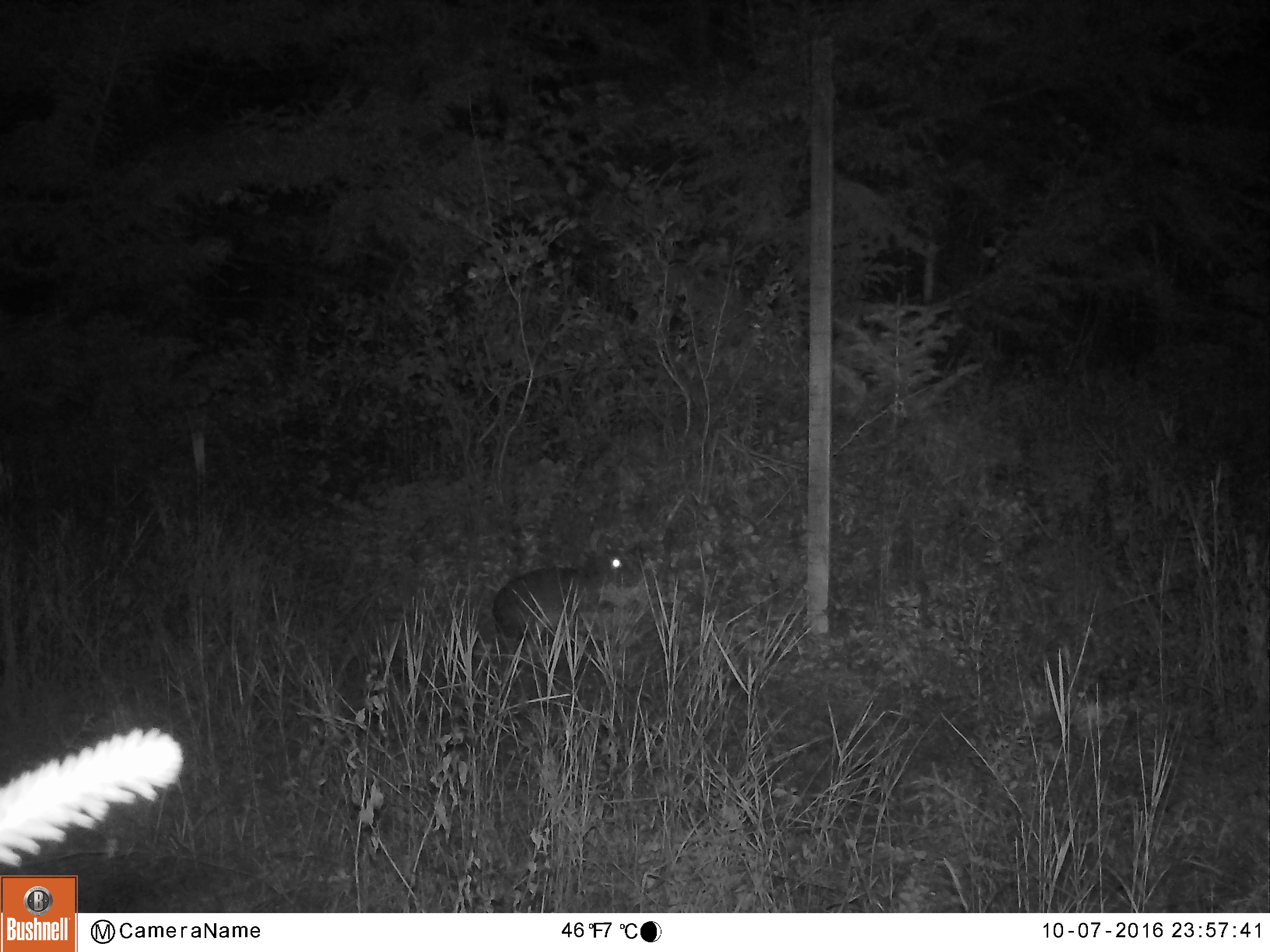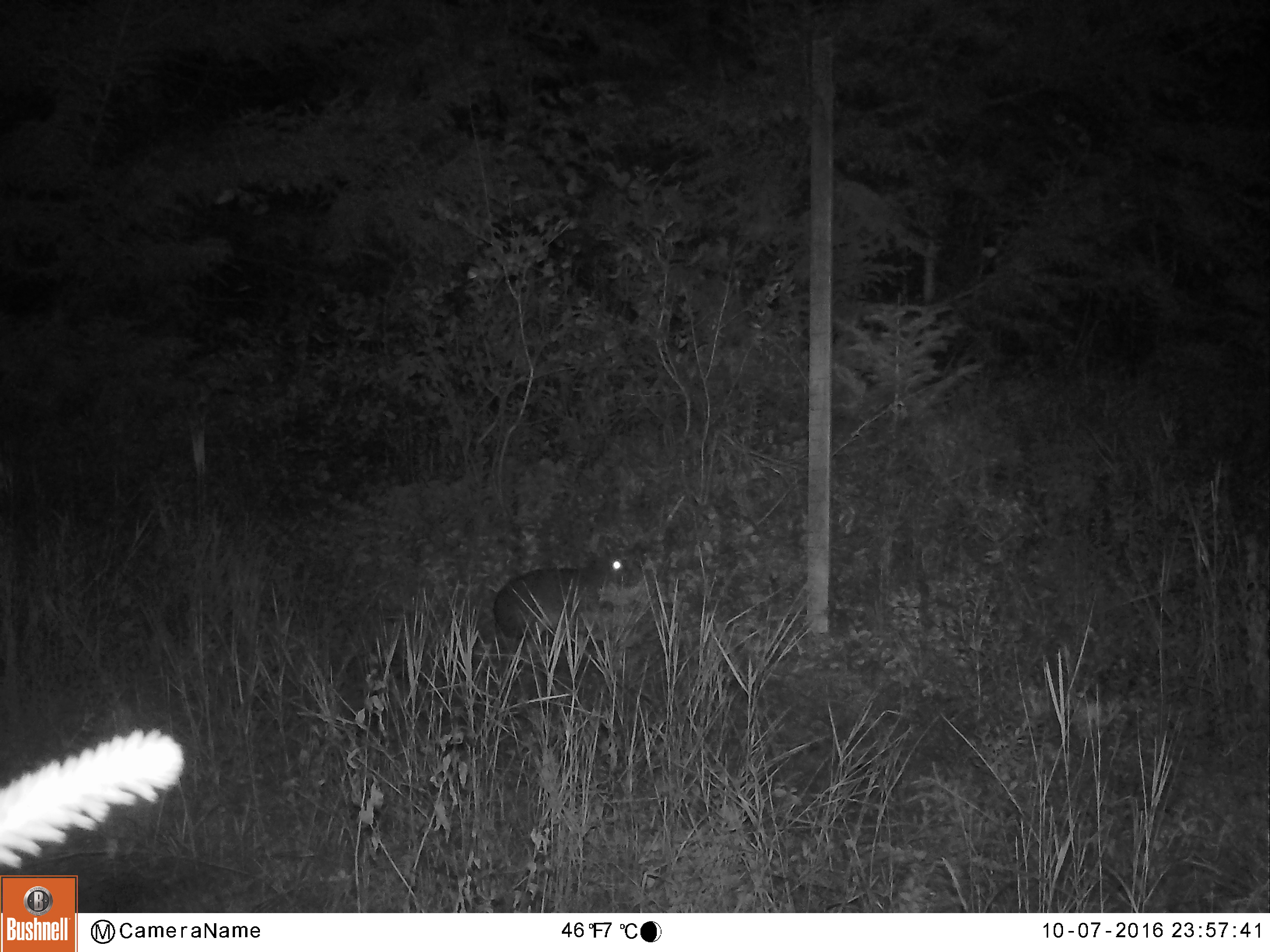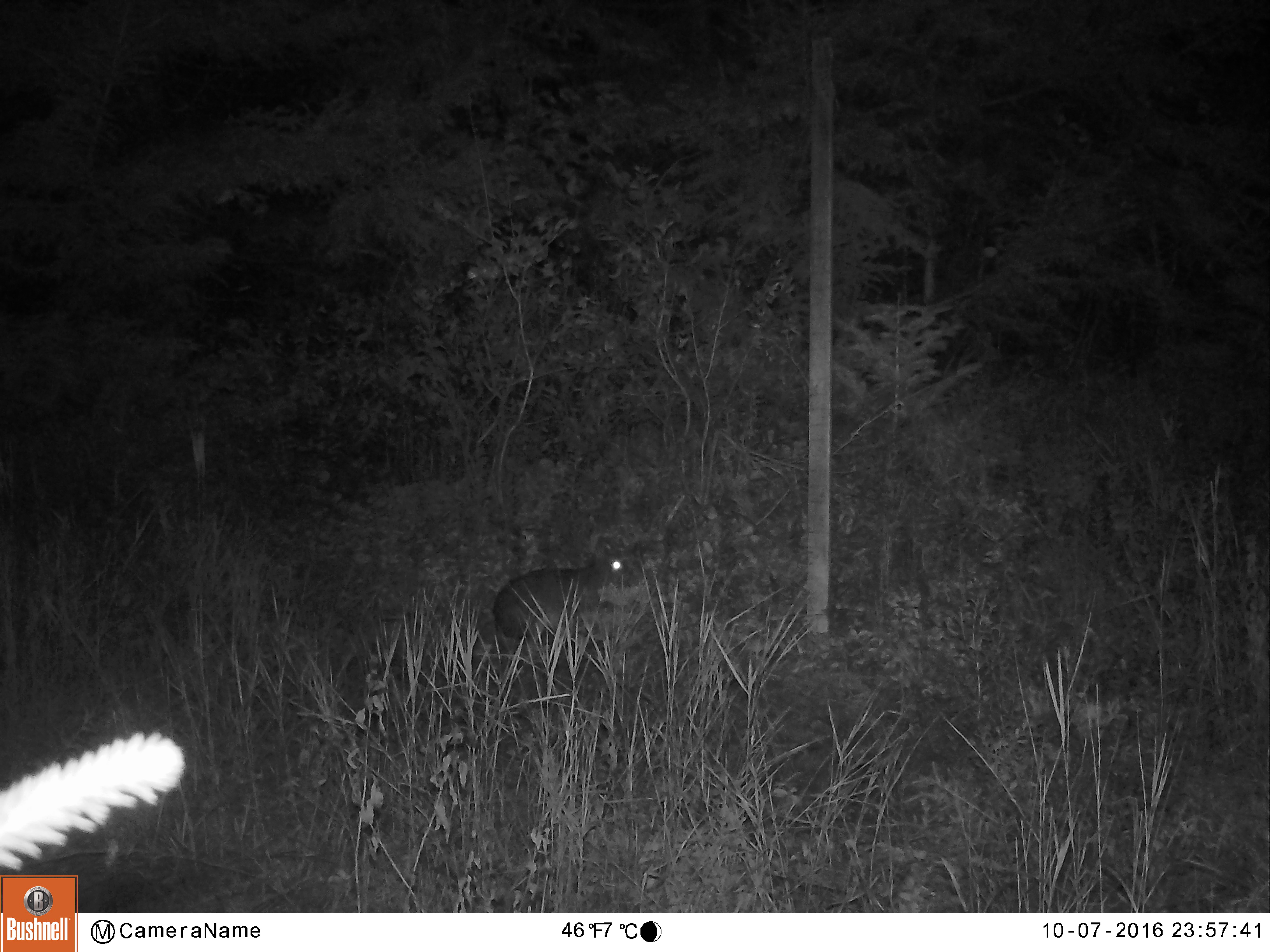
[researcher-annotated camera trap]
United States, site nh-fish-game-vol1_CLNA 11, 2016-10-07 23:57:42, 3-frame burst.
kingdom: Animalia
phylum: Chordata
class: Mammalia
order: Lagomorpha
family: Leporidae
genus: Lepus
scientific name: Lepus americanus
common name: snowshoe hare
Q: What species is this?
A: Snowshoe hare (Lepus americanus).